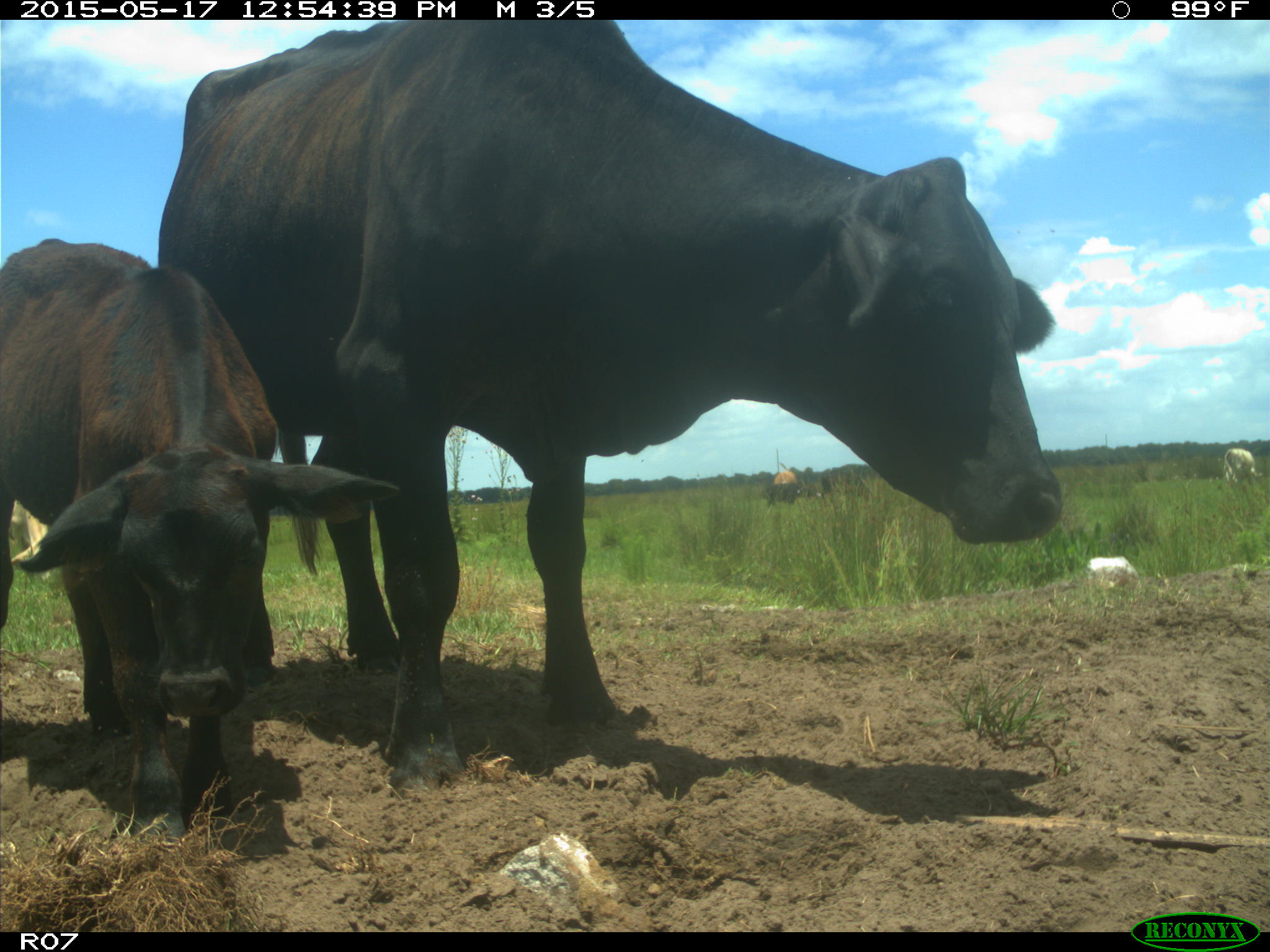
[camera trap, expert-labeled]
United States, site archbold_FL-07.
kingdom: Animalia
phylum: Chordata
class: Mammalia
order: Artiodactyla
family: Bovidae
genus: Bos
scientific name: Bos taurus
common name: domestic cow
Bos taurus (domestic cow).